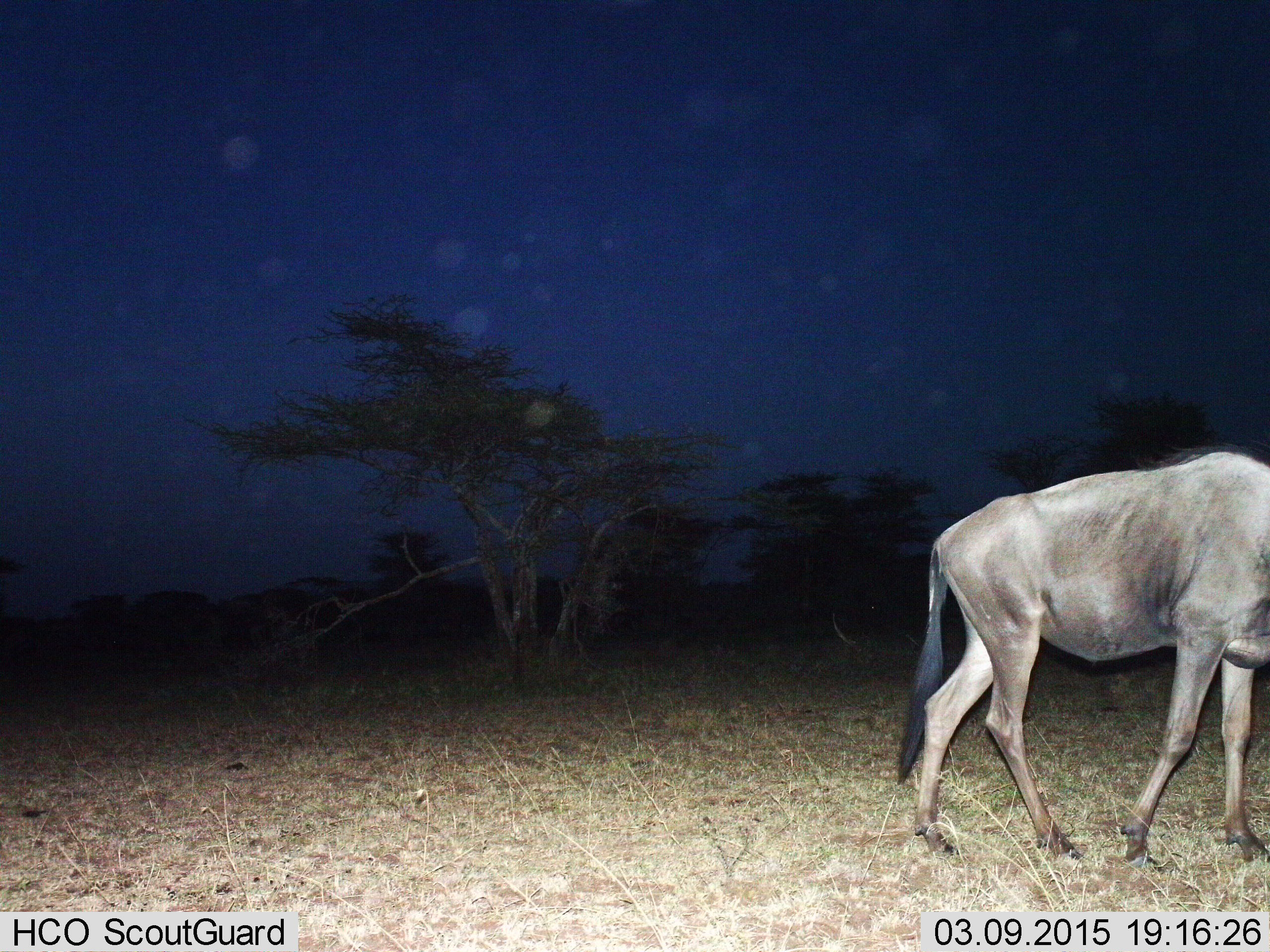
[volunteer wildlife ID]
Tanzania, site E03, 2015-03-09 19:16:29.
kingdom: Animalia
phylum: Chordata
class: Mammalia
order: Artiodactyla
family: Bovidae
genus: Connochaetes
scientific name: Connochaetes taurinus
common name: blue wildebeest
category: wildebeest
Wildebeest (blue wildebeest) (Connochaetes taurinus), count 1. Behavior (volunteer vote fractions): standing 20%, resting 0%, moving 70%, interacting 0%. Young present (vote fraction): 0%. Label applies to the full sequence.